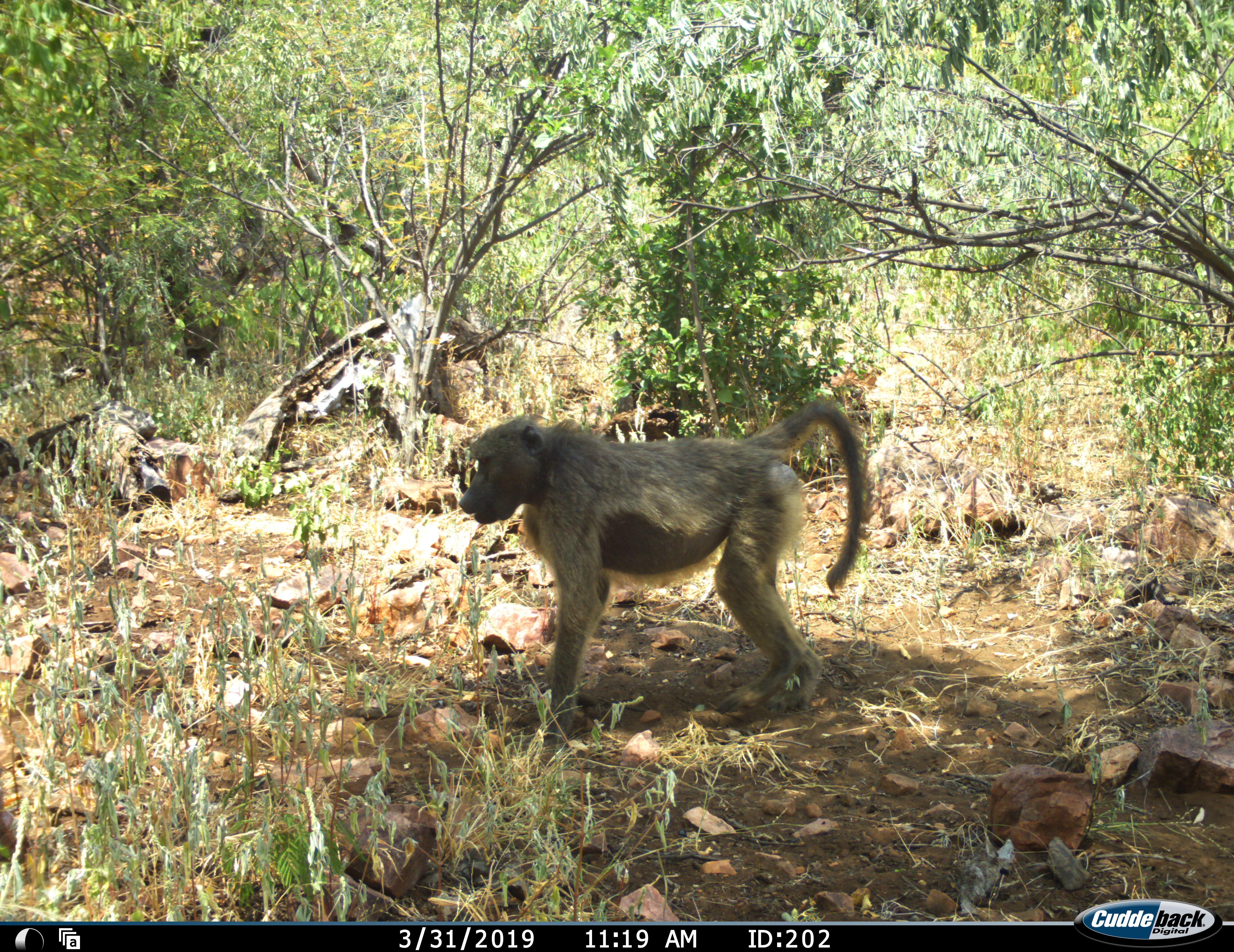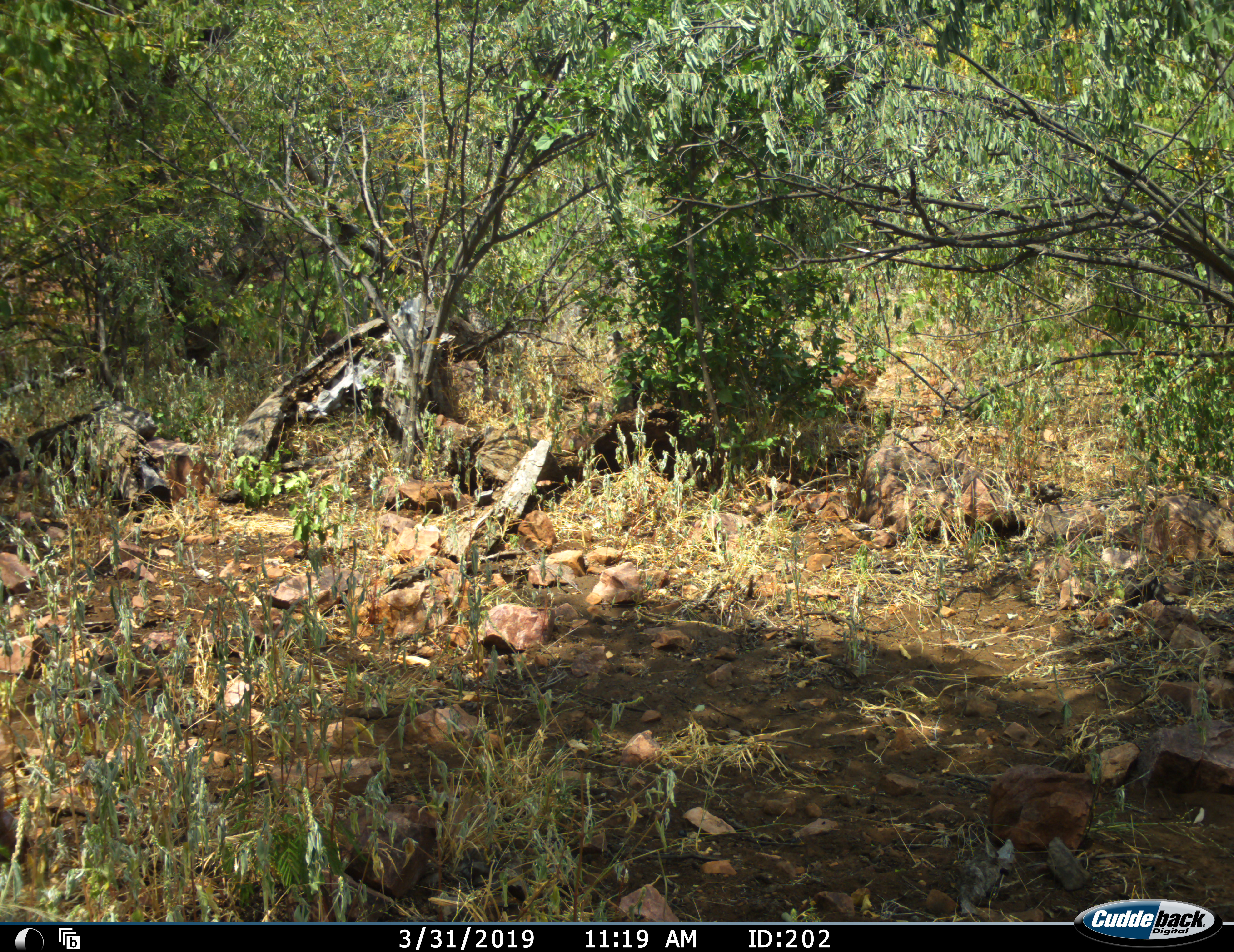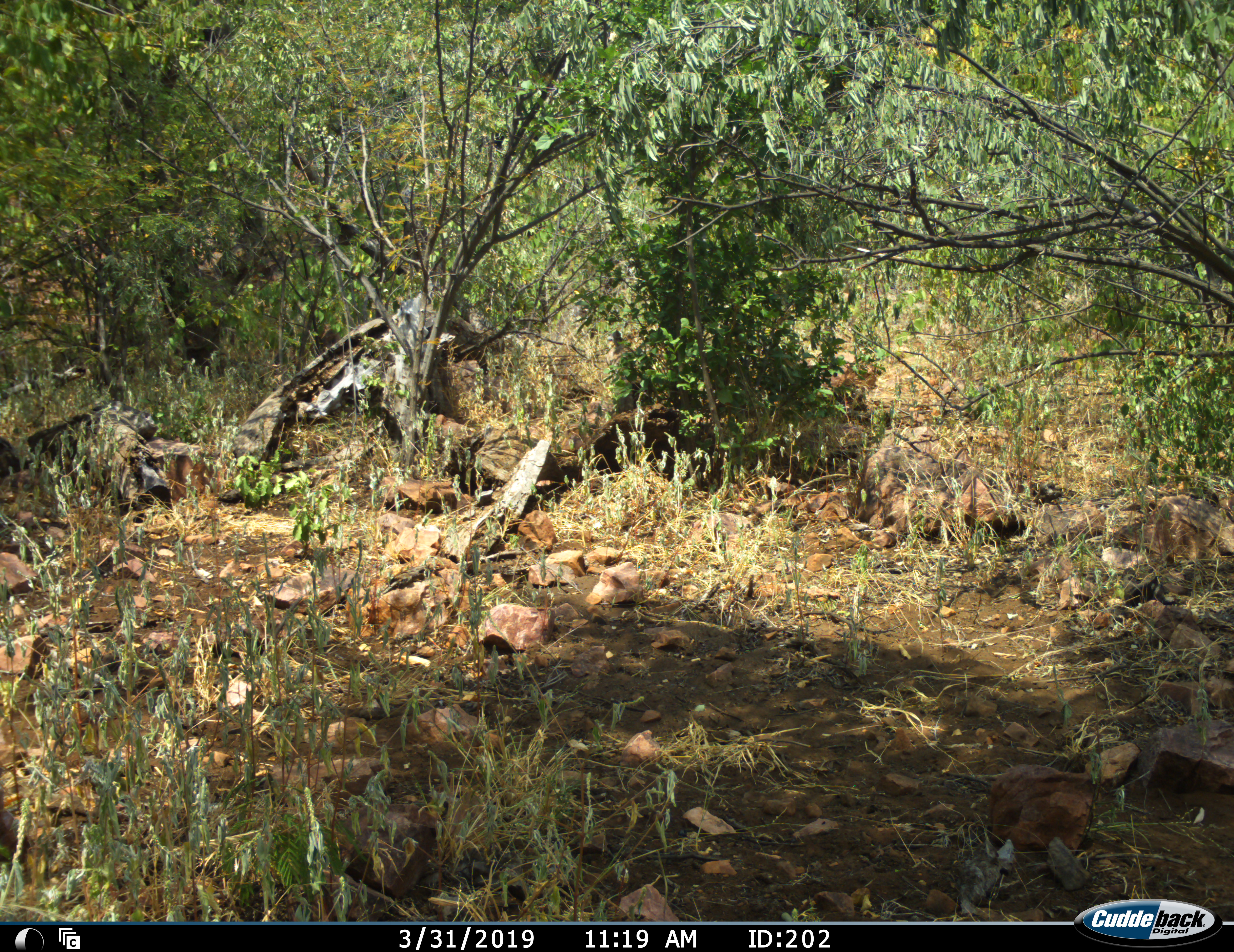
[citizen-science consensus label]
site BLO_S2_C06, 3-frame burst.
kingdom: Animalia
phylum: Chordata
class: Mammalia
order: Primates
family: Cercopithecidae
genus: Papio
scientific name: Papio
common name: baboon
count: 1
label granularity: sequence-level